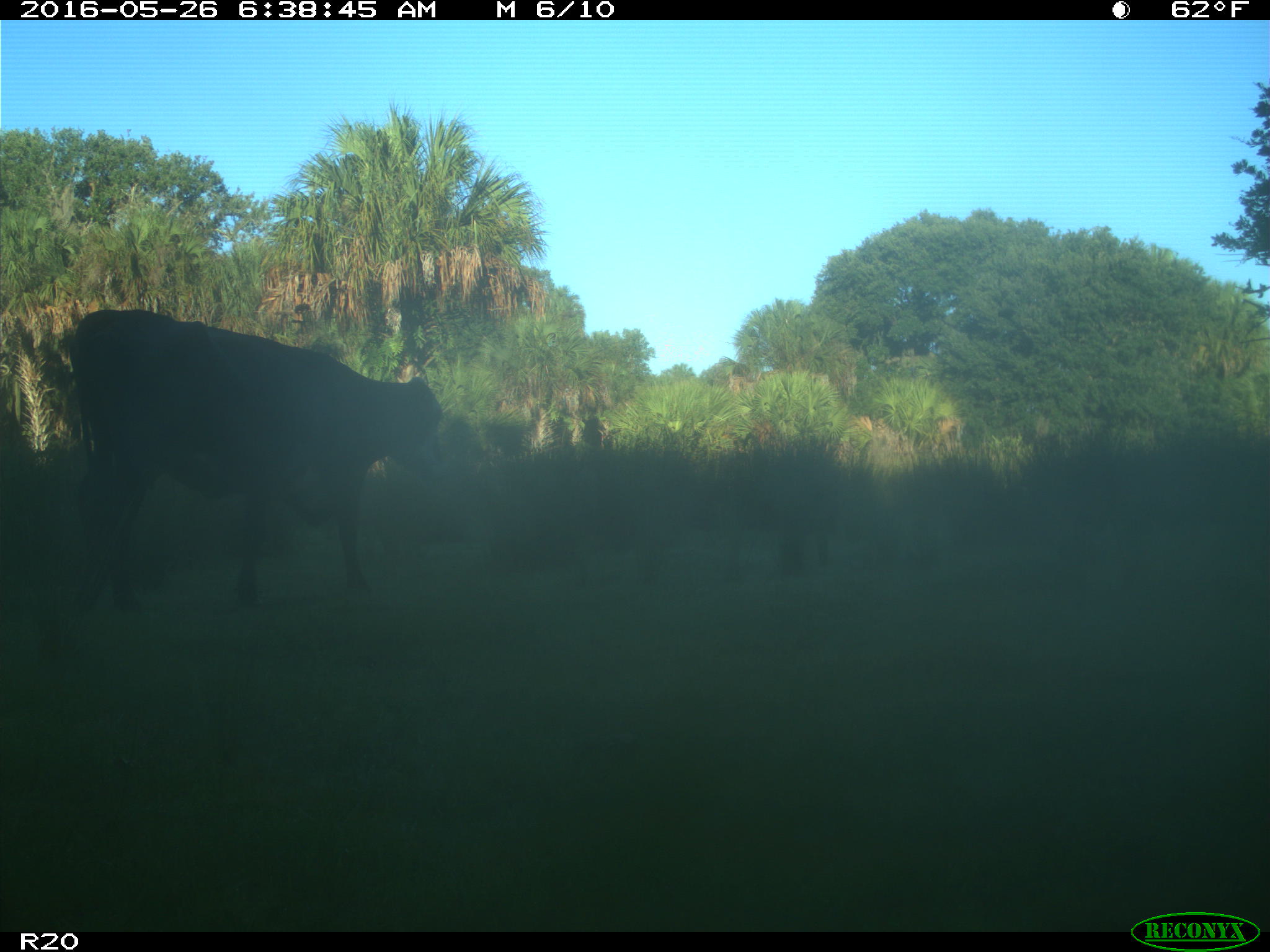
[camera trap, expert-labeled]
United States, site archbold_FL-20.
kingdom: Animalia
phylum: Chordata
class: Mammalia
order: Artiodactyla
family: Bovidae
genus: Bos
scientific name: Bos taurus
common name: domestic cow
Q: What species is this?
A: Bos taurus (domestic cow).